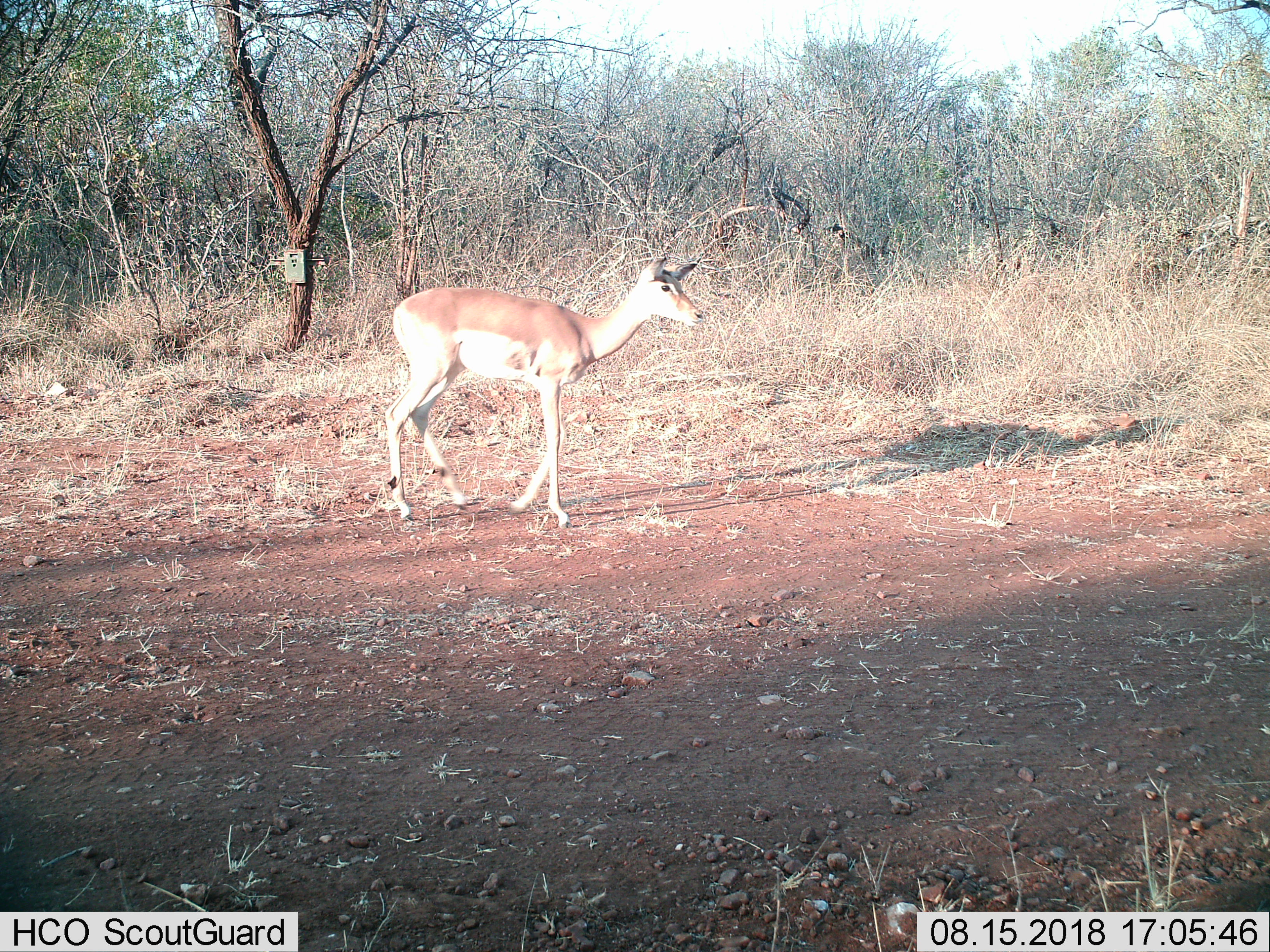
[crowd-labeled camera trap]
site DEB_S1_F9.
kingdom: Animalia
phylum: Chordata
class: Mammalia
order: Artiodactyla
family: Bovidae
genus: Aepyceros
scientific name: Aepyceros melampus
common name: impala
Impala (Aepyceros melampus), count 1. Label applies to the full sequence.